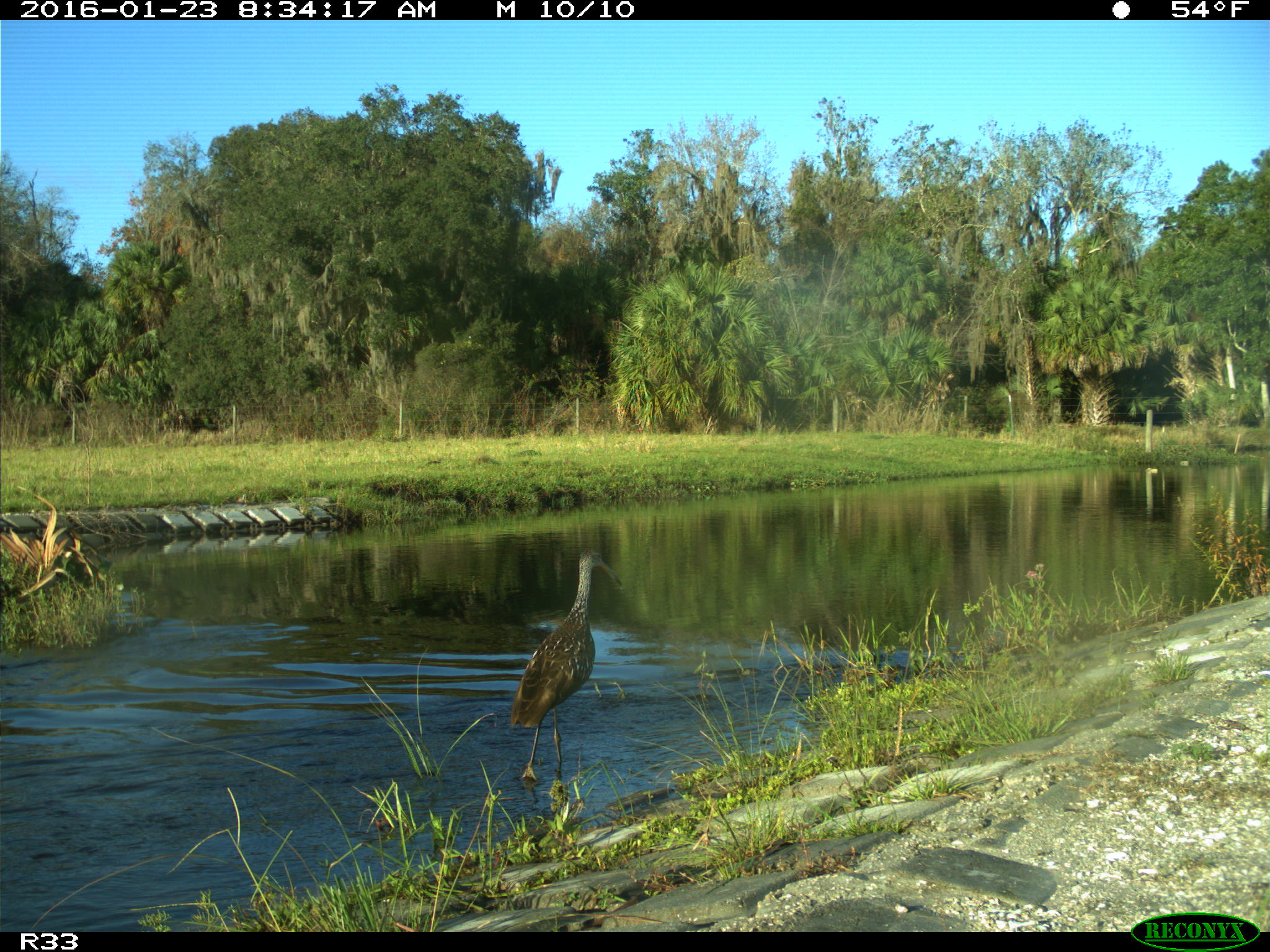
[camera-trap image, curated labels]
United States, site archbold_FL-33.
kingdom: Animalia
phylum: Chordata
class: Aves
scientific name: Aves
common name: birds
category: unidentified bird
Unidentified bird (birds) (Aves).